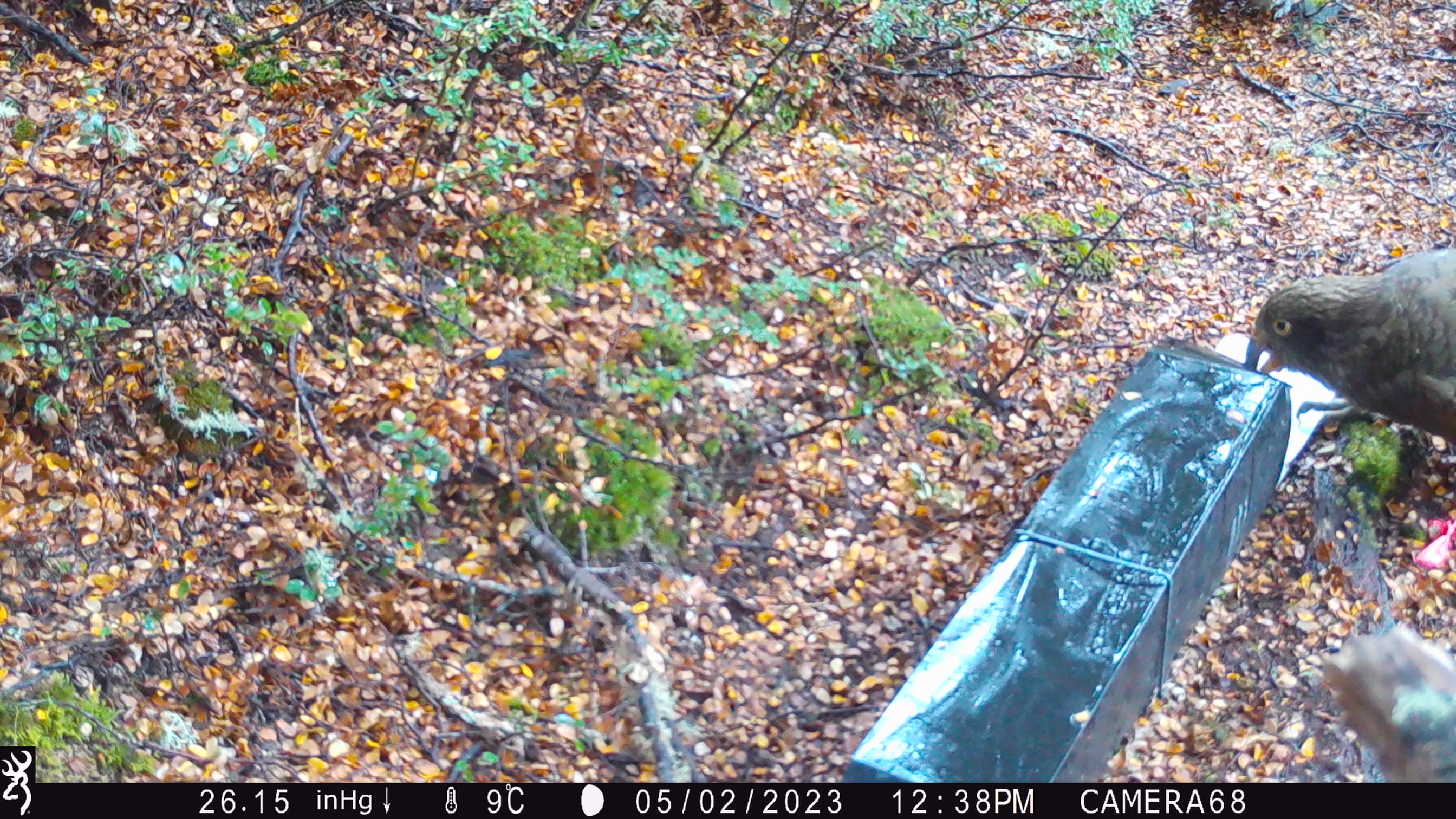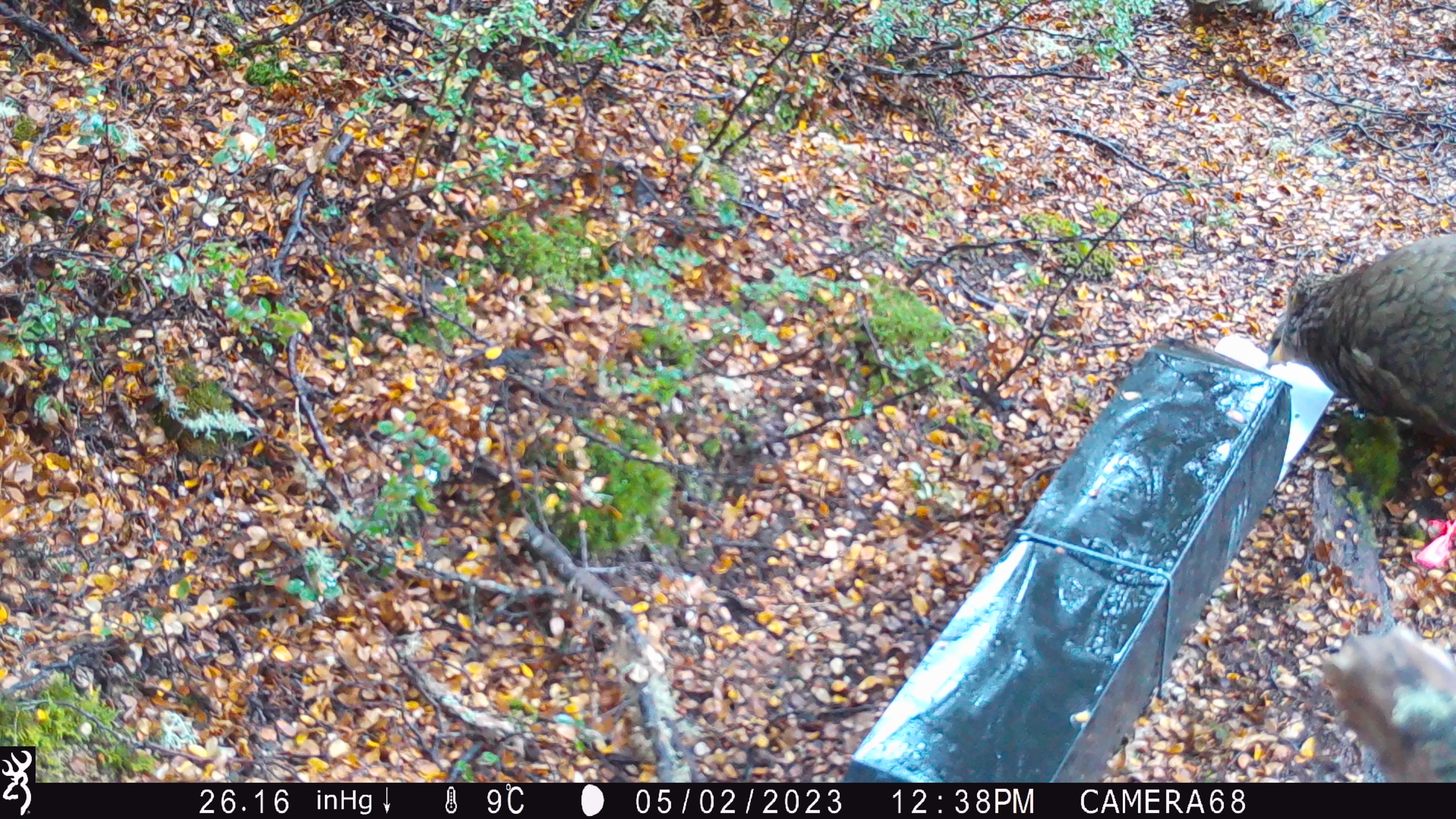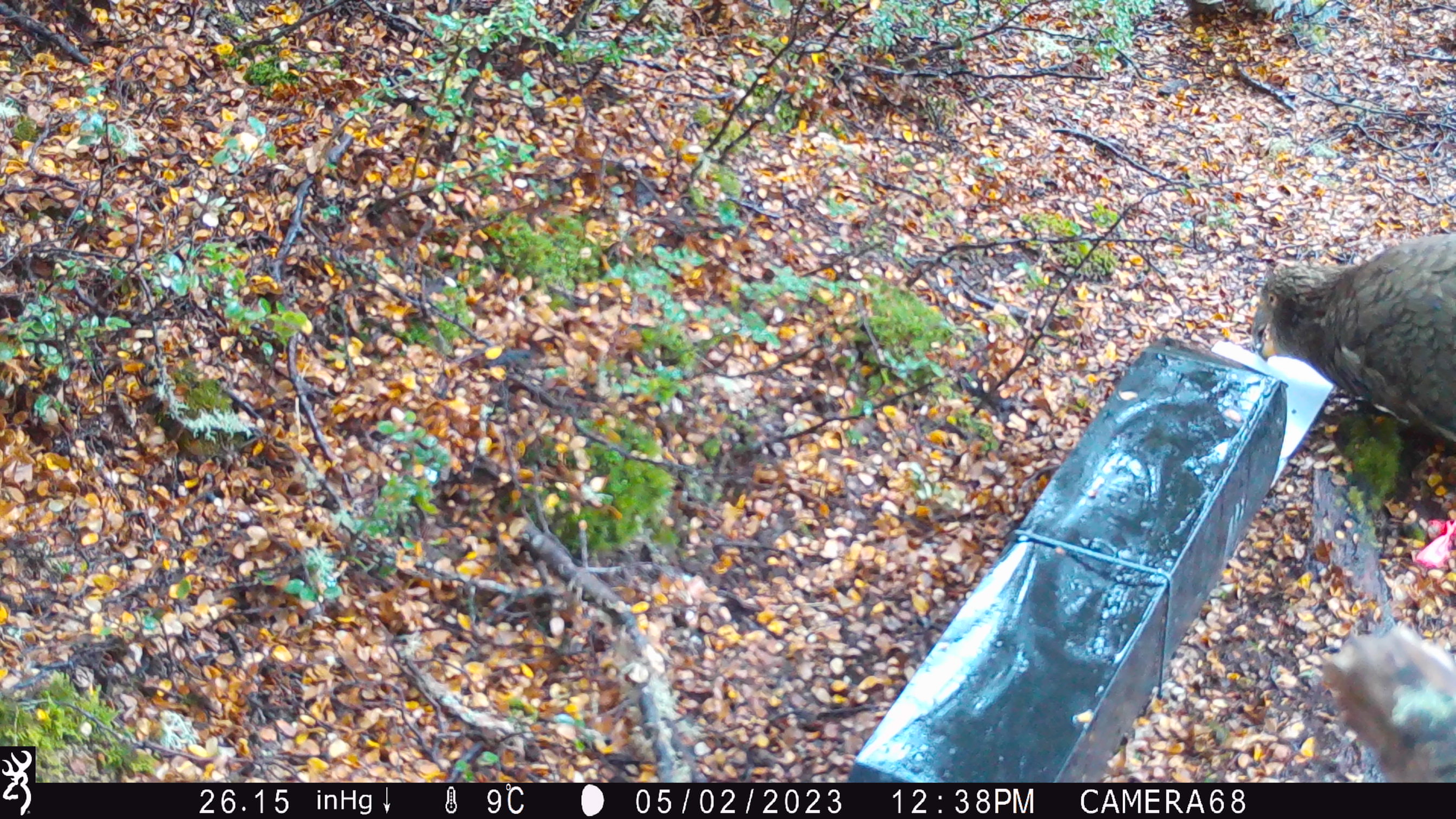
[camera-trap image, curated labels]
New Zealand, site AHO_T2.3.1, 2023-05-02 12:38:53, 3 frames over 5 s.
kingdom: Animalia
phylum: Chordata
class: Aves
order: Psittaciformes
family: Strigopidae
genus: Nestor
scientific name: Nestor notabilis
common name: kea